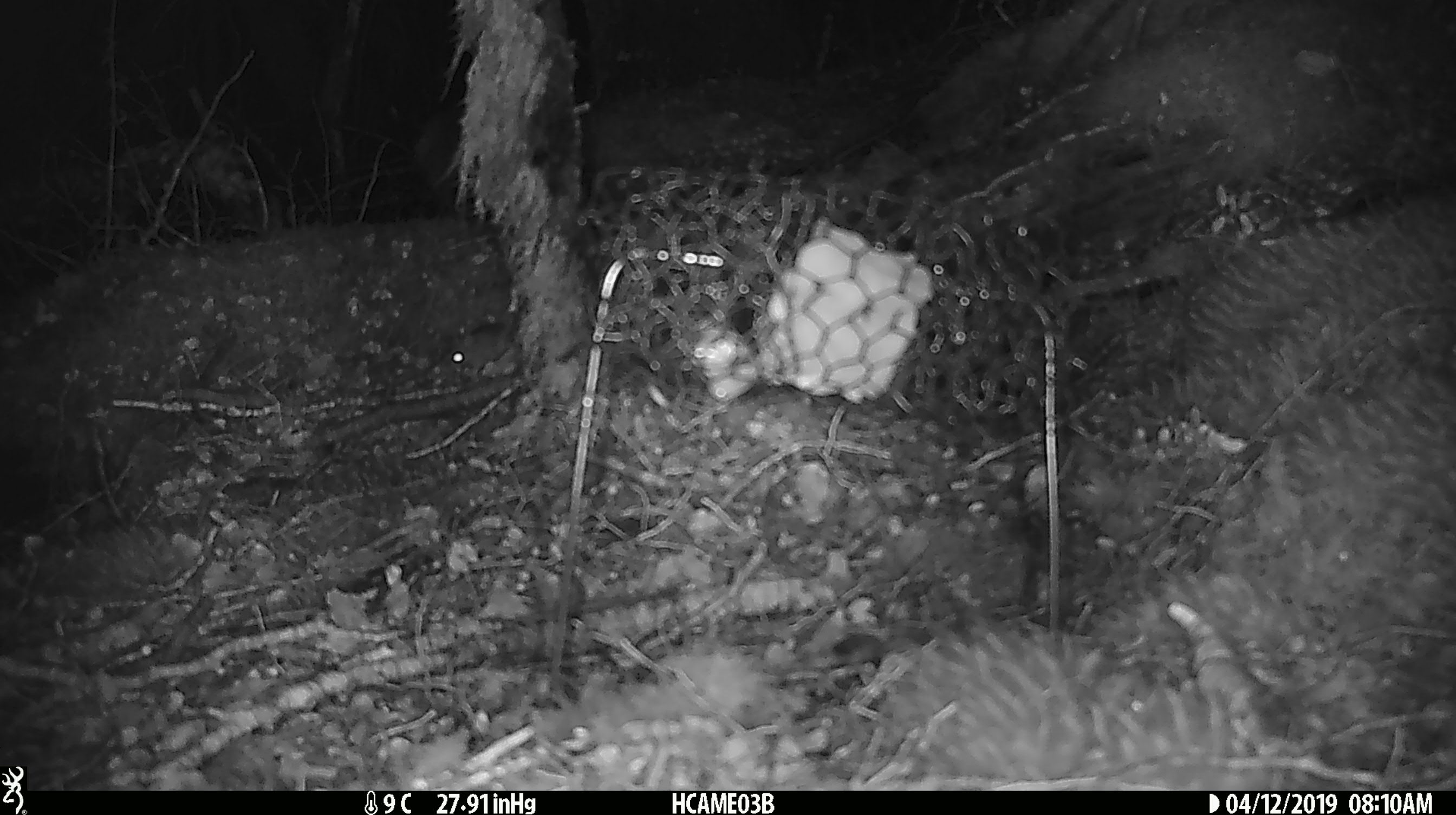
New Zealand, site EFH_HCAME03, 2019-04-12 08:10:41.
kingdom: Animalia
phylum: Chordata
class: Mammalia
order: Rodentia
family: Muridae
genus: Mus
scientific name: Mus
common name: mouse